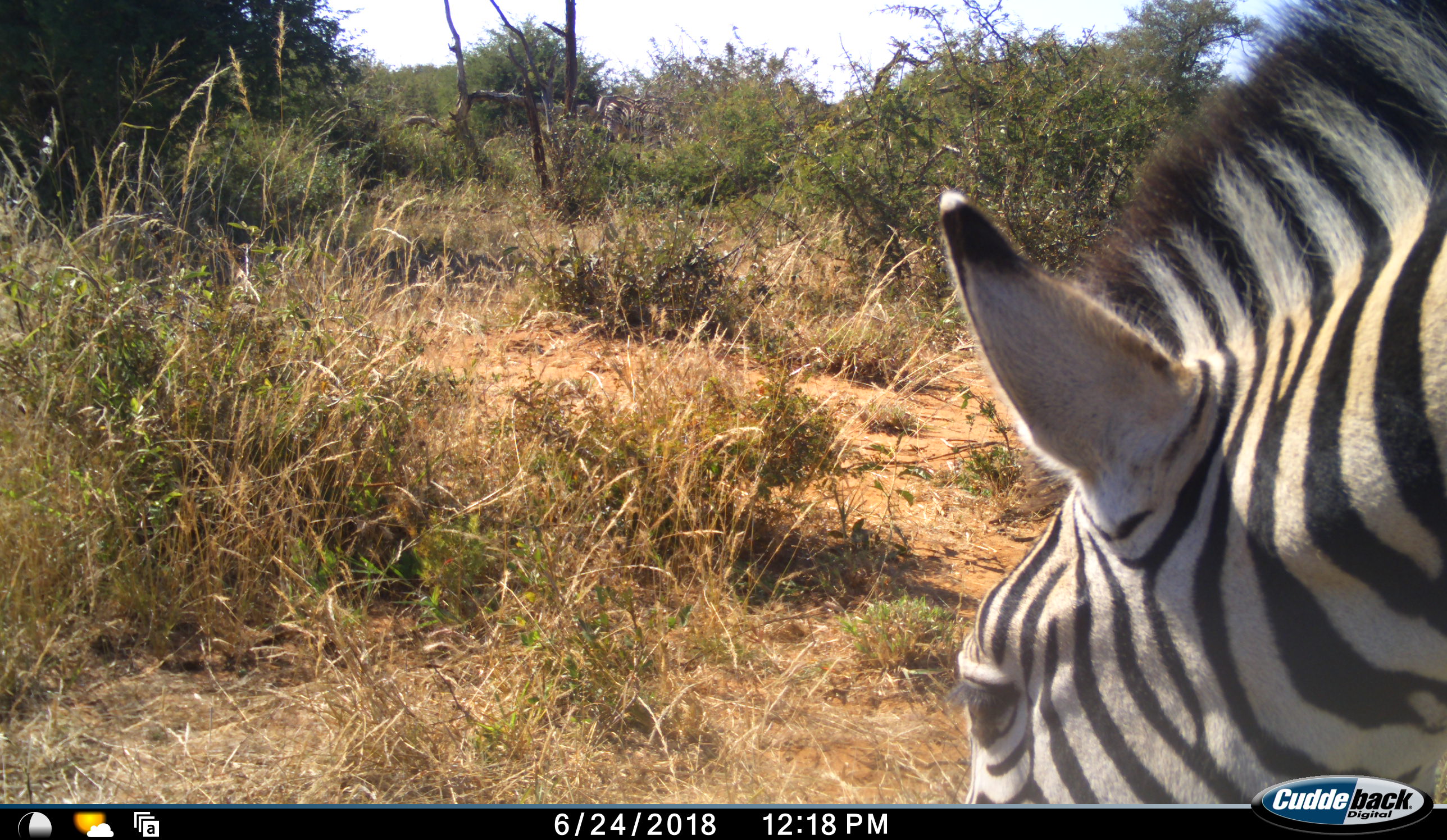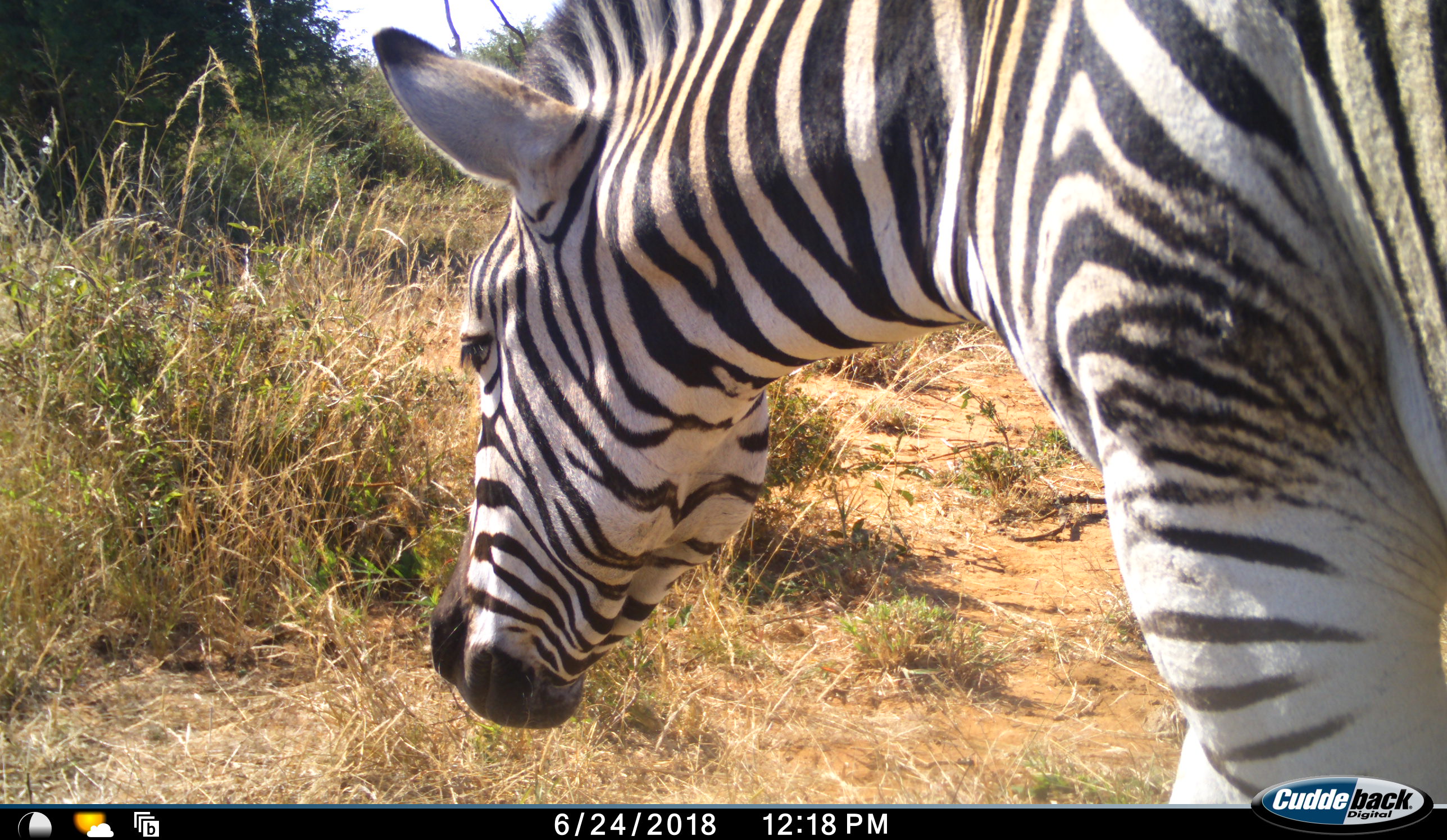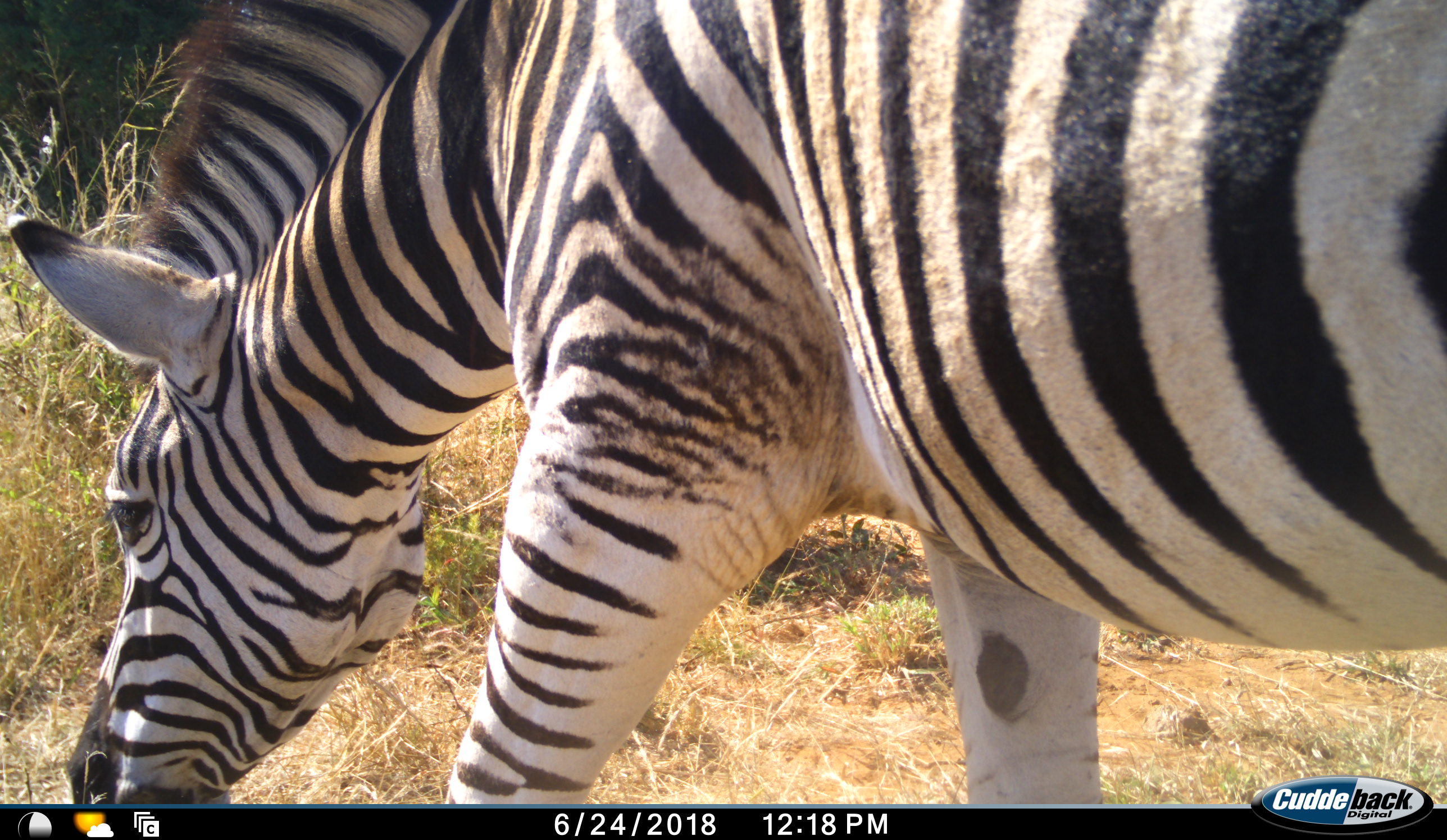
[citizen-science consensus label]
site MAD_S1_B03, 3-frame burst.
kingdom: Animalia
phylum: Chordata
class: Mammalia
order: Perissodactyla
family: Equidae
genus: Equus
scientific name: Equus quagga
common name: plains zebra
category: zebraplains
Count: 1.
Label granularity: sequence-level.